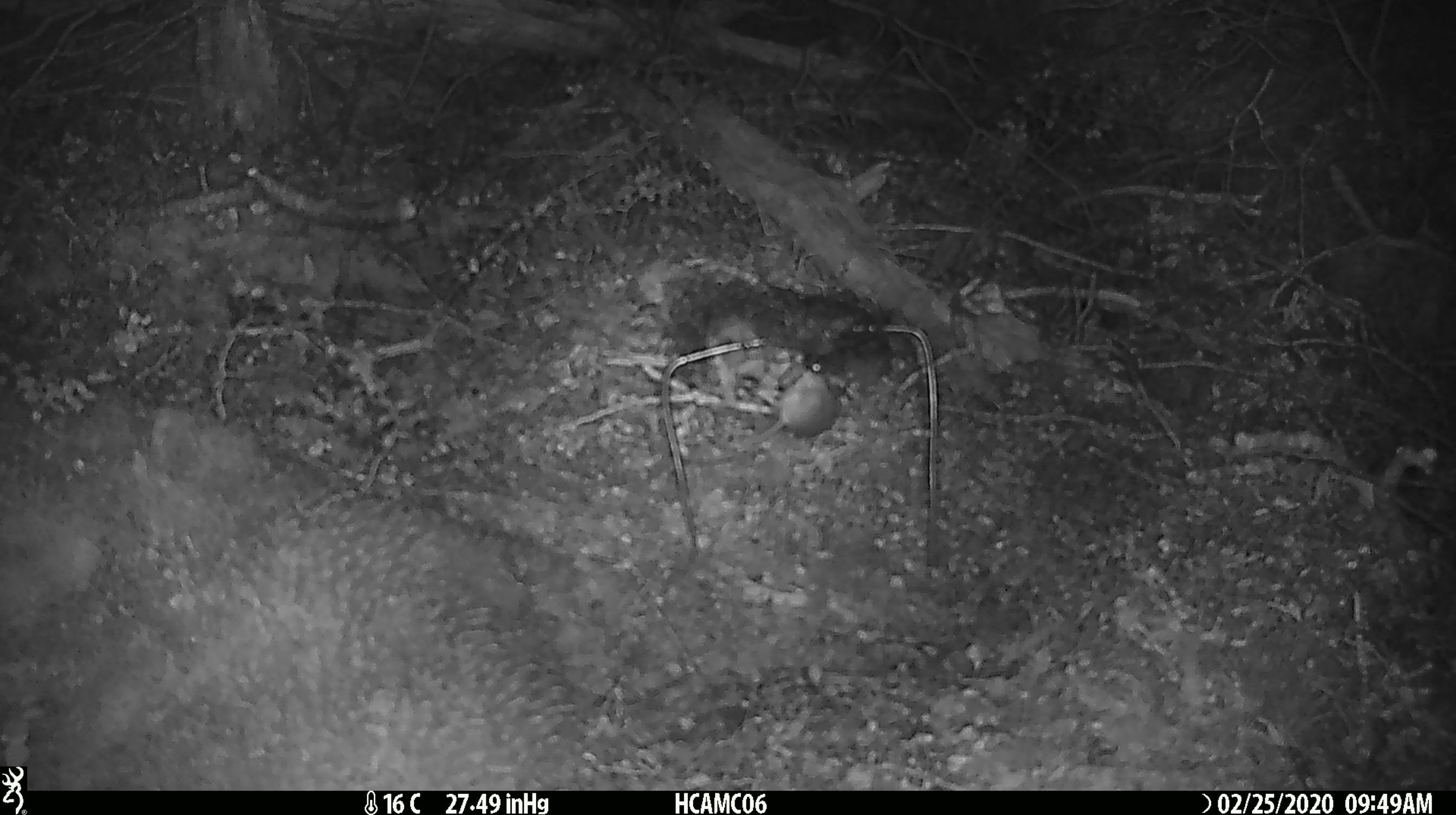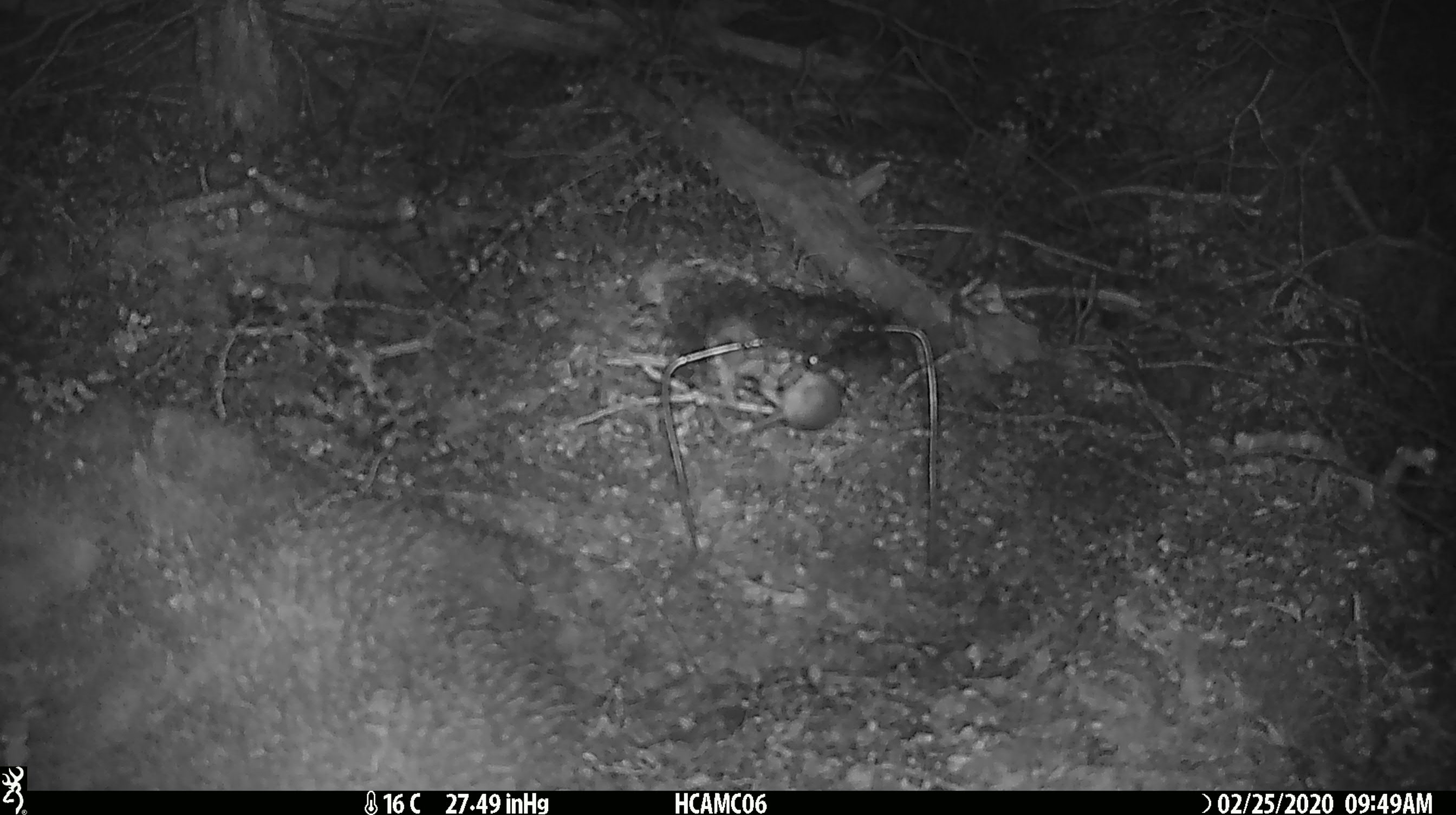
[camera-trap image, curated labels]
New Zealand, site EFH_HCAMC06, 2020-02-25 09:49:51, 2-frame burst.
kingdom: Animalia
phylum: Chordata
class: Mammalia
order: Rodentia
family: Muridae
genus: Mus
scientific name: Mus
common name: mouse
Mouse (Mus).